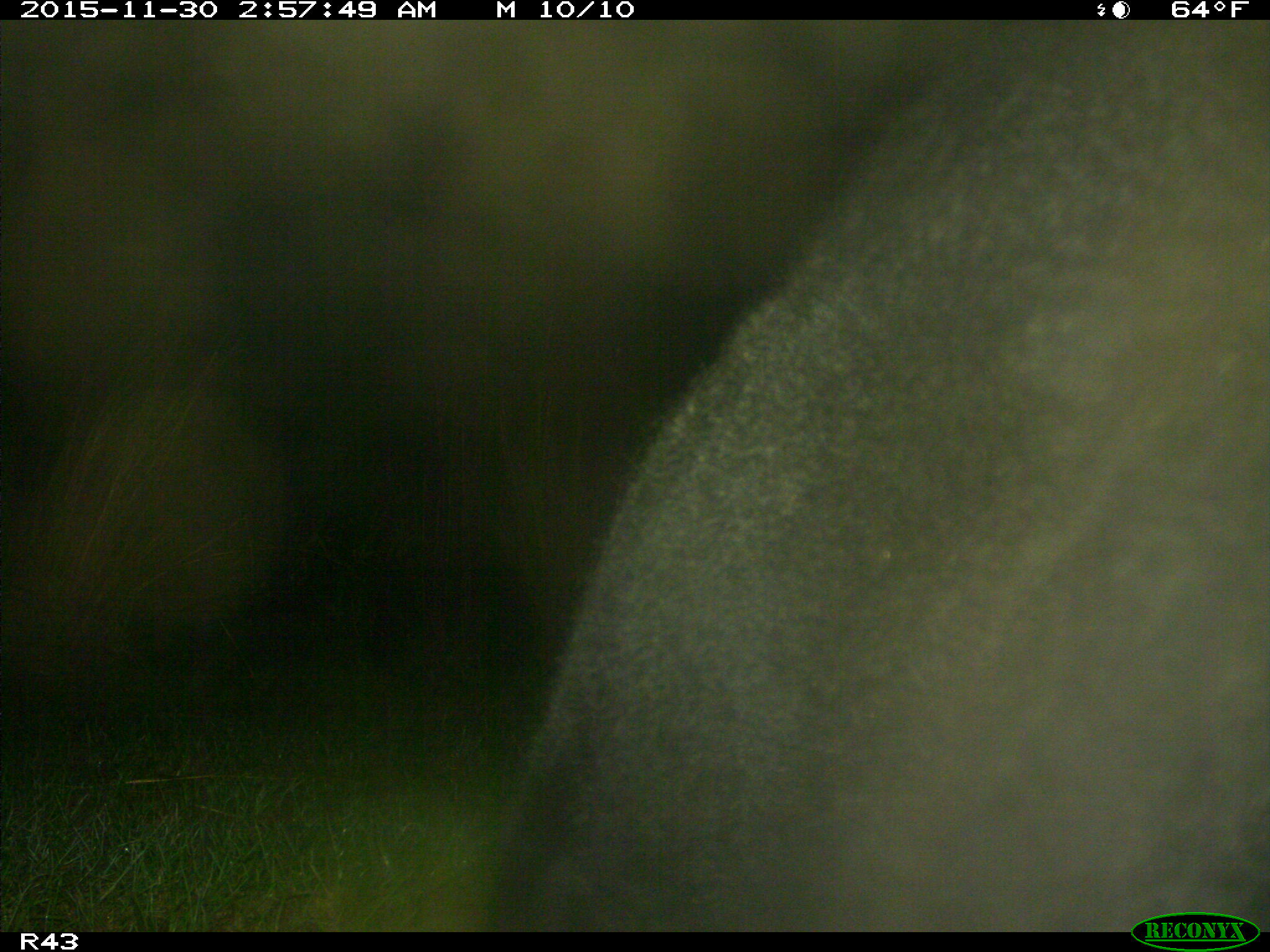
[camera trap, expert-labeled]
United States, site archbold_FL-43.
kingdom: Animalia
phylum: Chordata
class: Mammalia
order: Artiodactyla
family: Bovidae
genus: Bos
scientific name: Bos taurus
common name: domestic cow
Bos taurus (domestic cow).